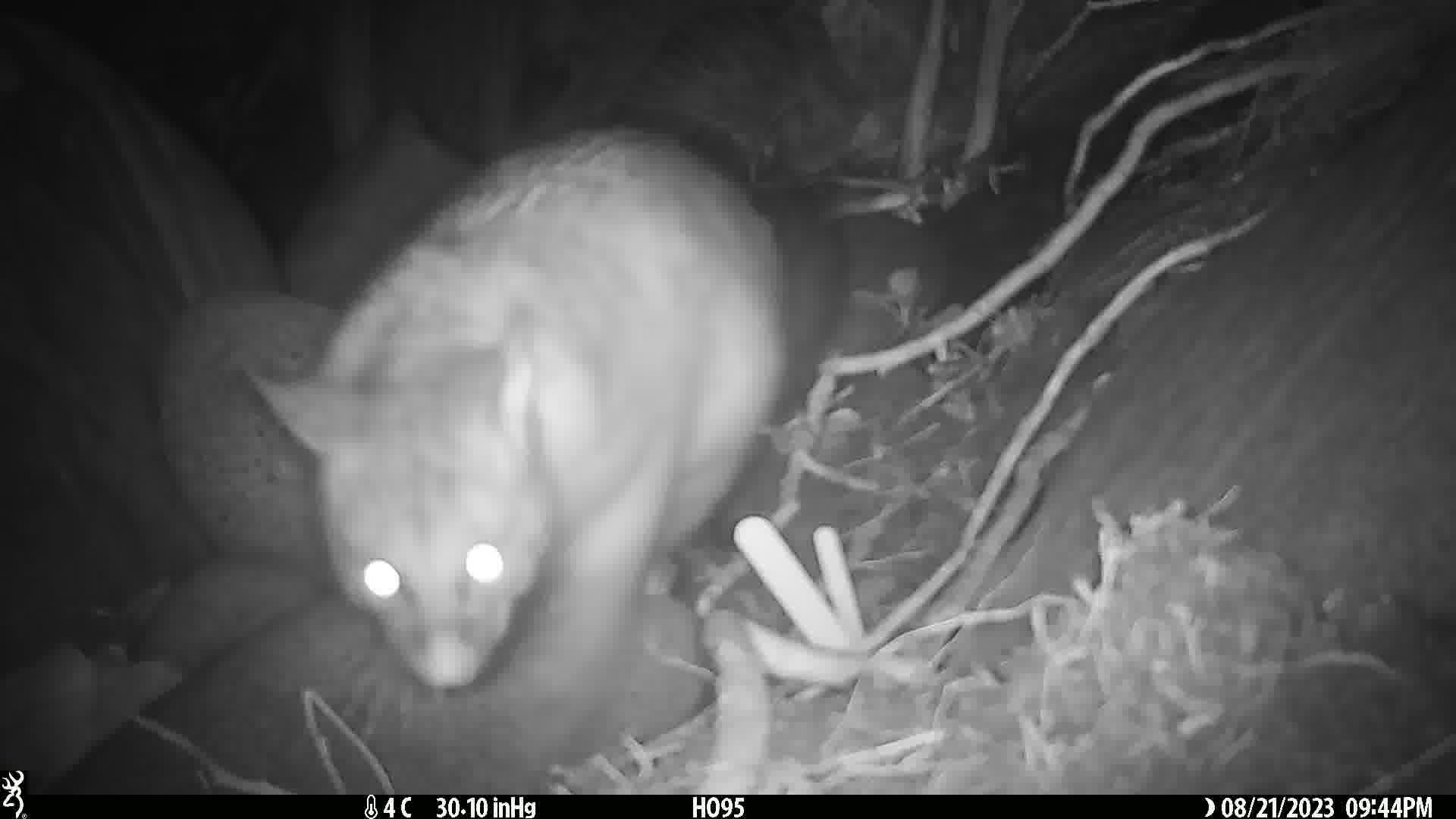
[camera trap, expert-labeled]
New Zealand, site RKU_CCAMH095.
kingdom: Animalia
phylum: Chordata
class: Mammalia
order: Diprotodontia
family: Phalangeridae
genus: Trichosurus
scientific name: Trichosurus vulpecula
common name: common brushtail possum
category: possum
Possum (common brushtail possum) (Trichosurus vulpecula).